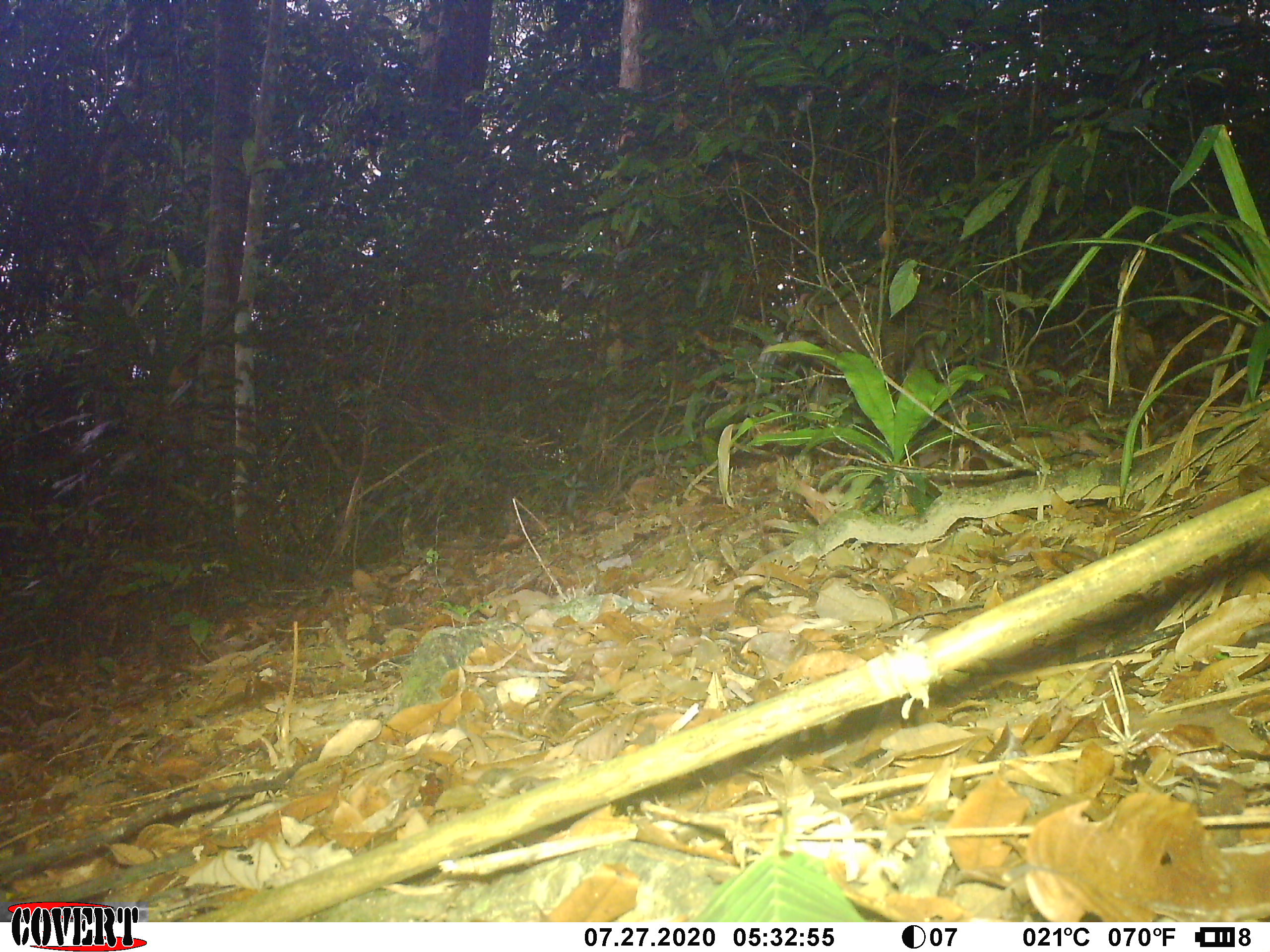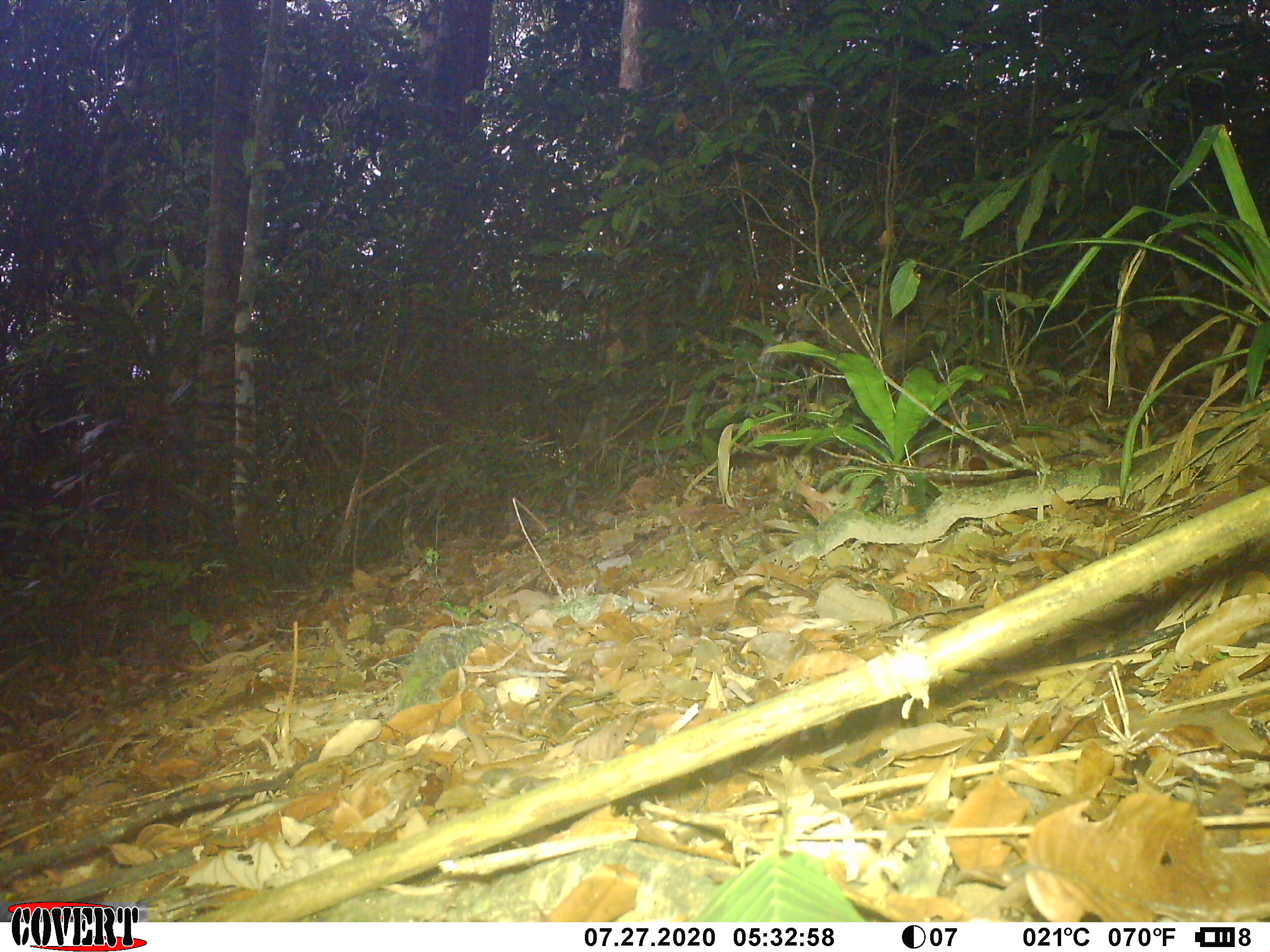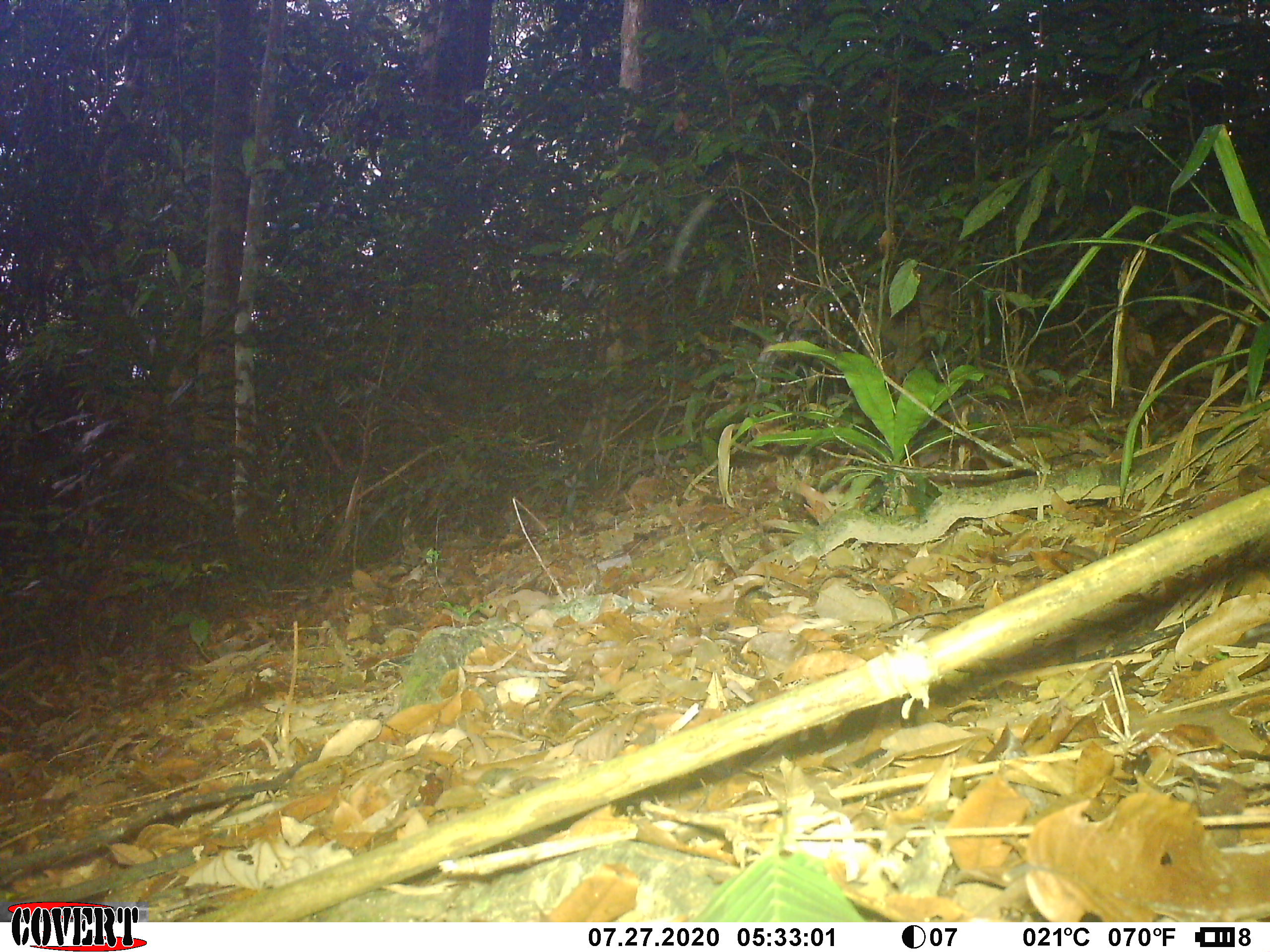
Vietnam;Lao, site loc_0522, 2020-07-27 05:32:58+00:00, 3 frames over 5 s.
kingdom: Animalia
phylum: Chordata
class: Mammalia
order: Artiodactyla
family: Suidae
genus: Sus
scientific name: Sus scrofa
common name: eurasian wild pig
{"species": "eurasian wild pig (Sus scrofa)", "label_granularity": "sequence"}